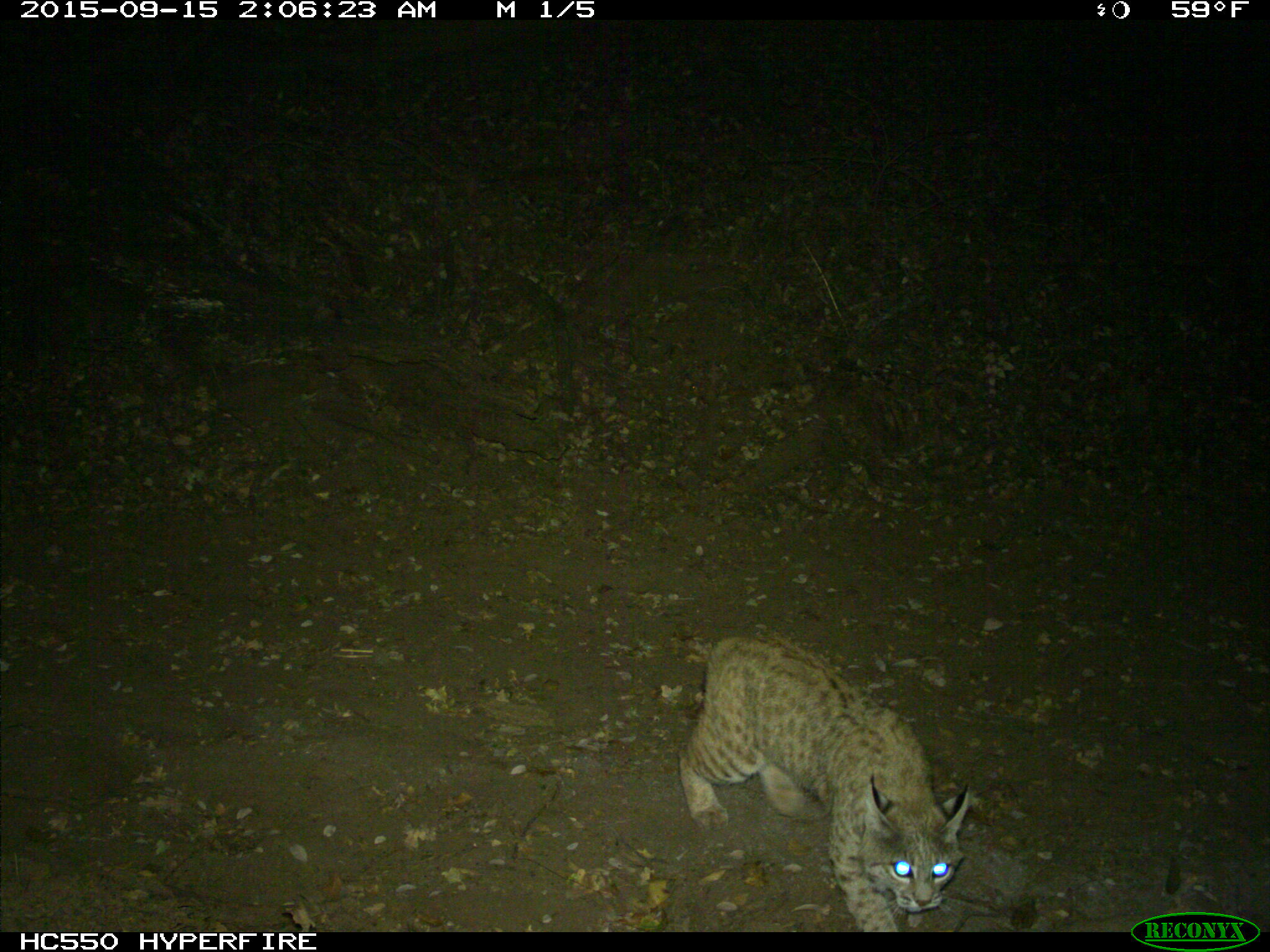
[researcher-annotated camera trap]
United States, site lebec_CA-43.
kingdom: Animalia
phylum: Chordata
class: Mammalia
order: Carnivora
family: Felidae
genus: Lynx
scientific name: Lynx rufus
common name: bobcat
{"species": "Lynx rufus (bobcat)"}